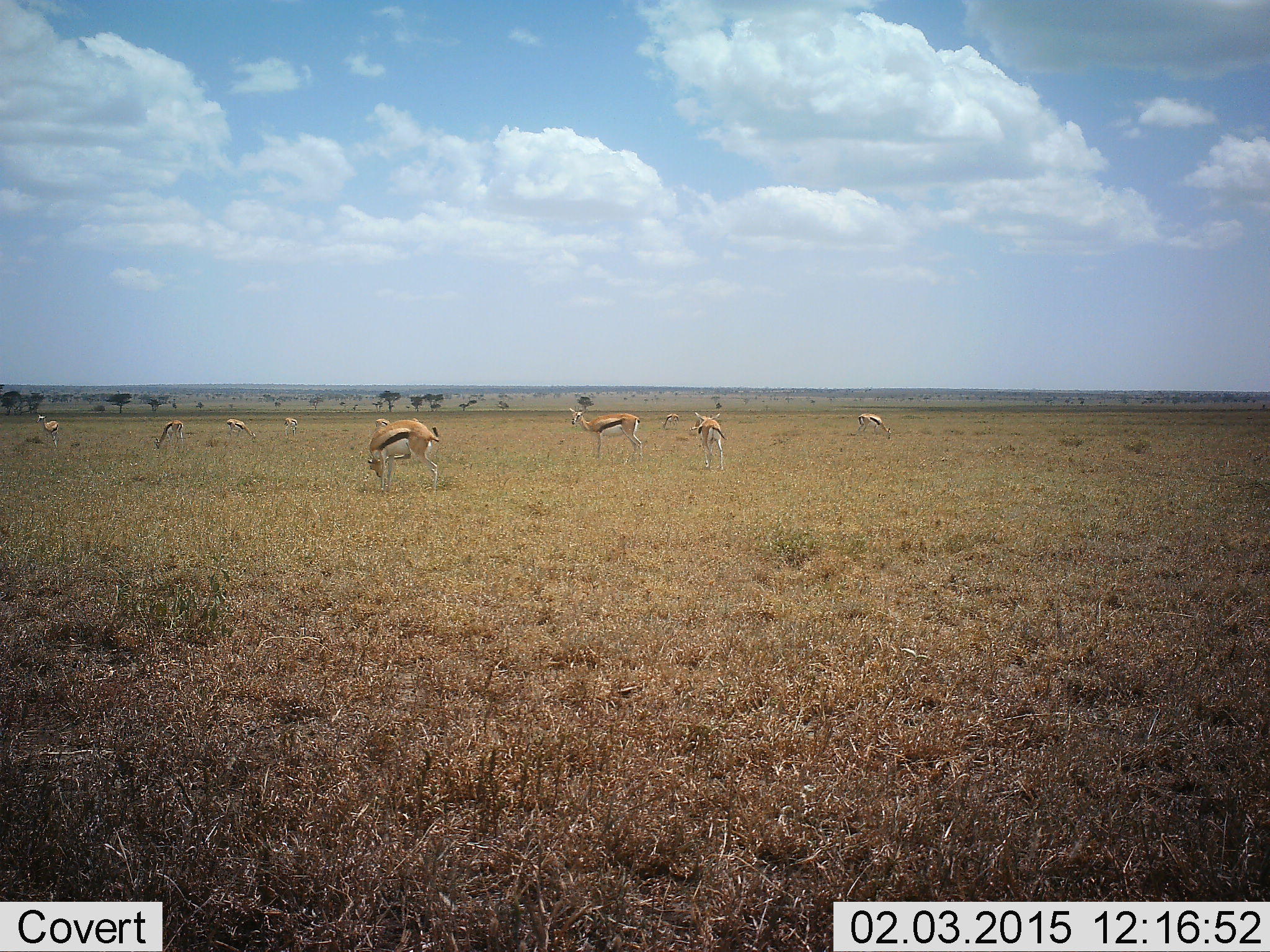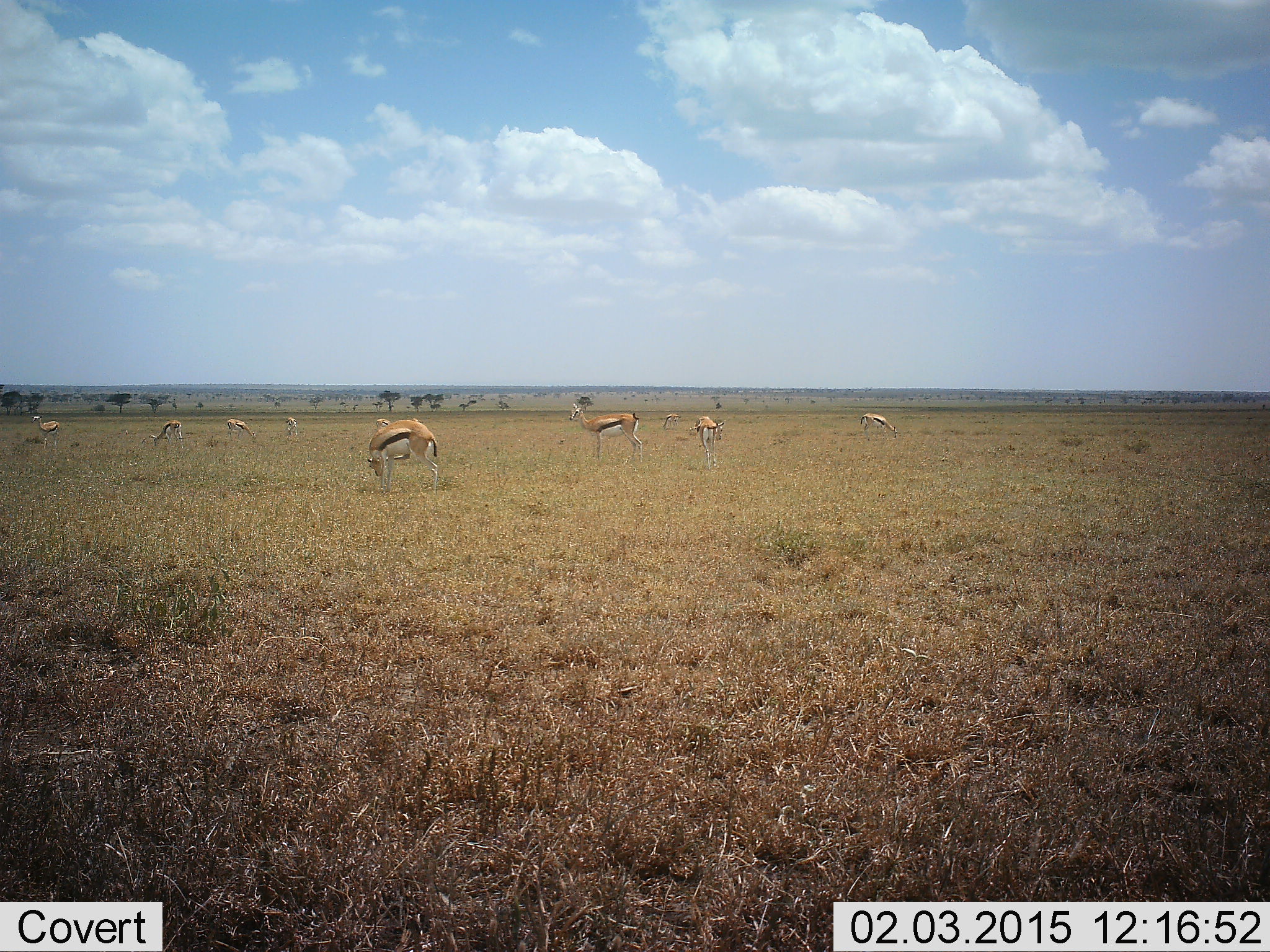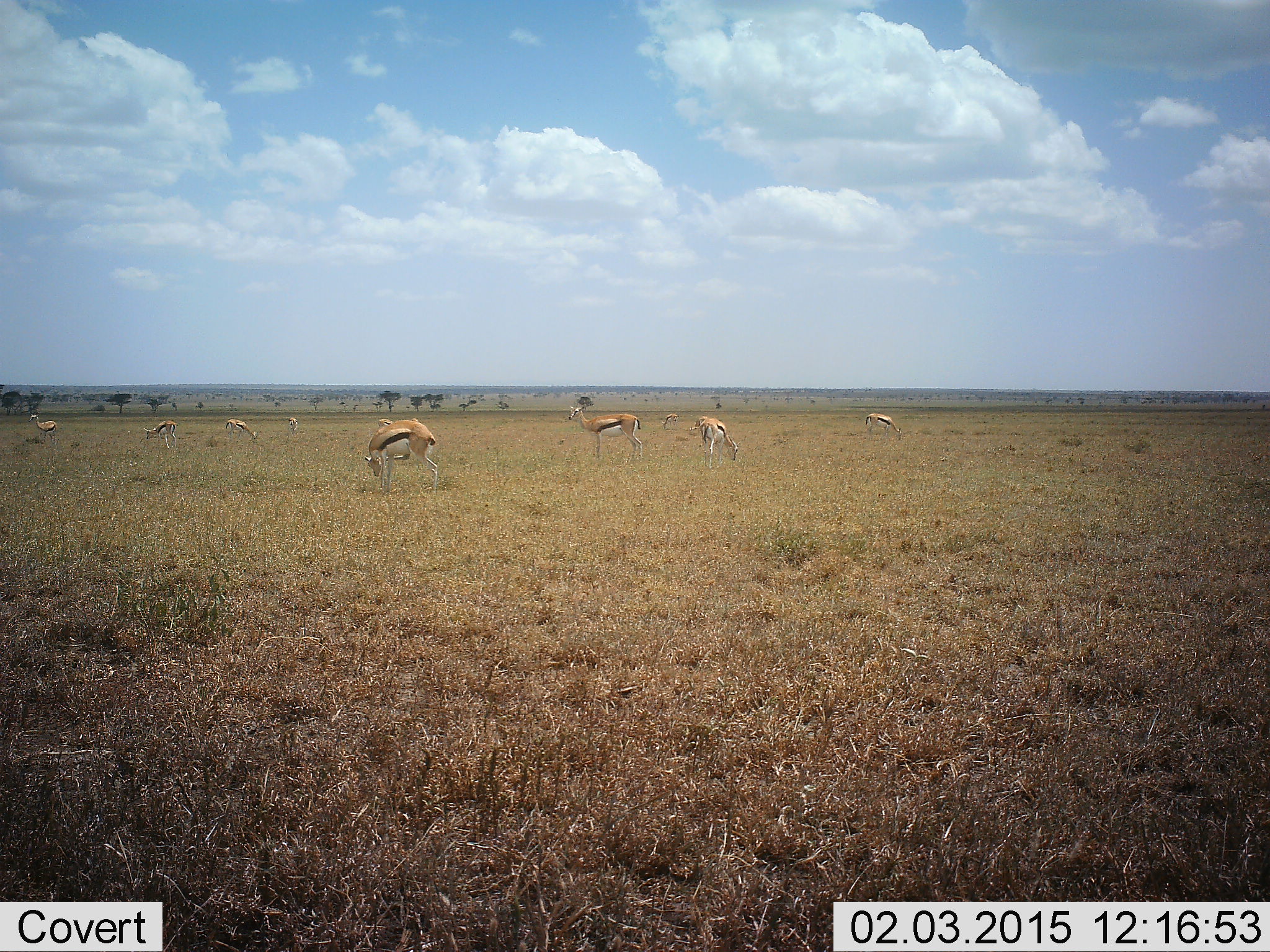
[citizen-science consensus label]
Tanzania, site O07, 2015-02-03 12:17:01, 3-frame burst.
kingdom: Animalia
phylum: Chordata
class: Mammalia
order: Artiodactyla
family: Bovidae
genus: Eudorcas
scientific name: Eudorcas thomsonii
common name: thomson's gazelle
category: gazellethomsons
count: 10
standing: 50%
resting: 0%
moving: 20%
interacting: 0%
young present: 0%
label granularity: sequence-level